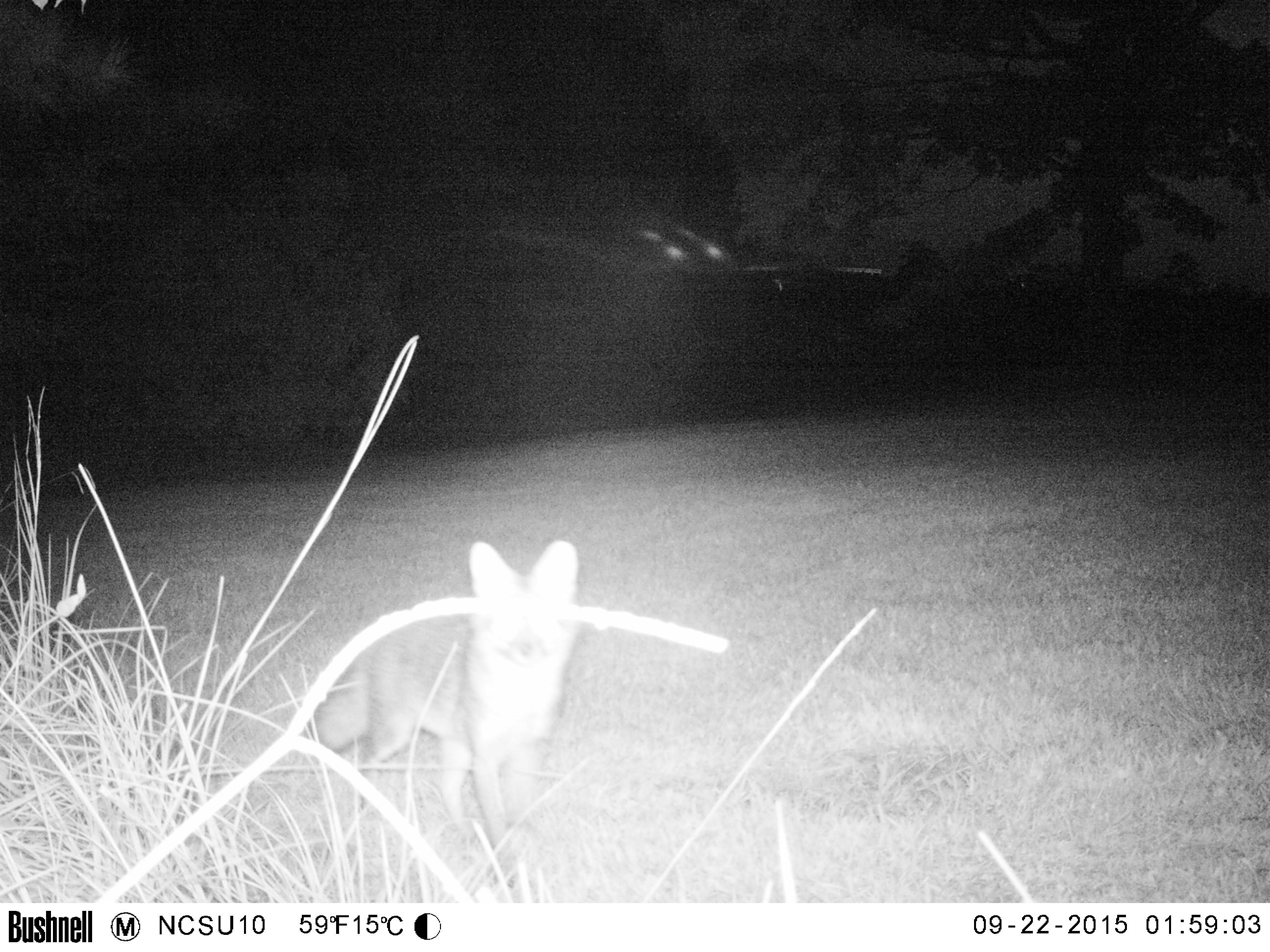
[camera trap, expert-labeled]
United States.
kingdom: Animalia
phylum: Chordata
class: Mammalia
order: Carnivora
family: Canidae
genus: Urocyon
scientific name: Urocyon cinereoargenteus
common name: gray fox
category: Grey Fox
Grey Fox (gray fox) (Urocyon cinereoargenteus).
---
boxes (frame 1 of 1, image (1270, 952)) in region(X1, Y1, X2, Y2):
Grey Fox: region(291, 530, 588, 847)